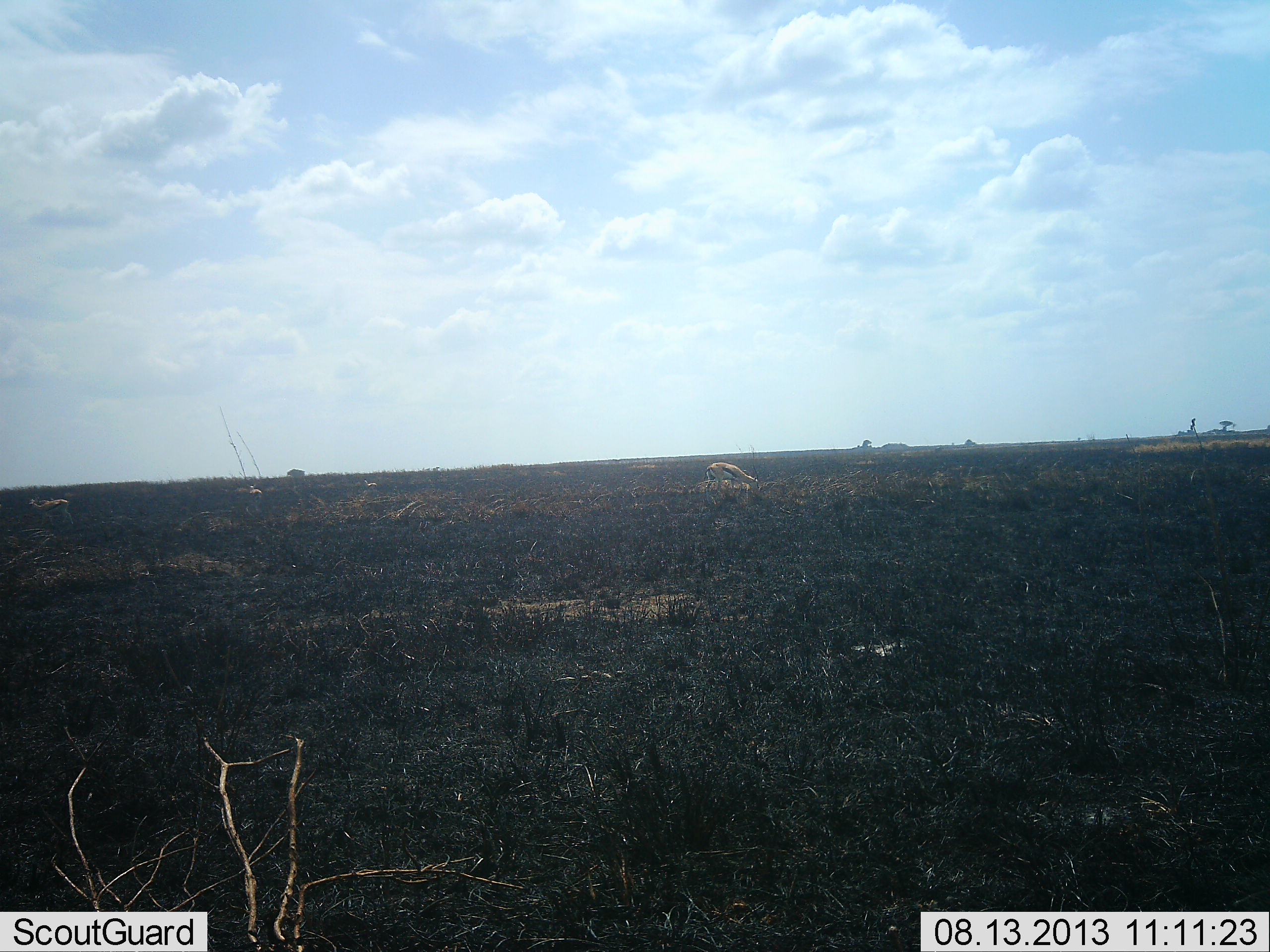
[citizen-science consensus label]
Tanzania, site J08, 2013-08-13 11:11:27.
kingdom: Animalia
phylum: Chordata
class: Mammalia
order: Artiodactyla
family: Bovidae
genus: Eudorcas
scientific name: Eudorcas thomsonii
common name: thomson's gazelle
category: gazellethomsons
Gazellethomsons (thomson's gazelle) (Eudorcas thomsonii), count 3. Behavior (volunteer vote fractions): standing 30%, resting 10%, moving 20%, interacting 0%. Young present (vote fraction): 0%. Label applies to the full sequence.